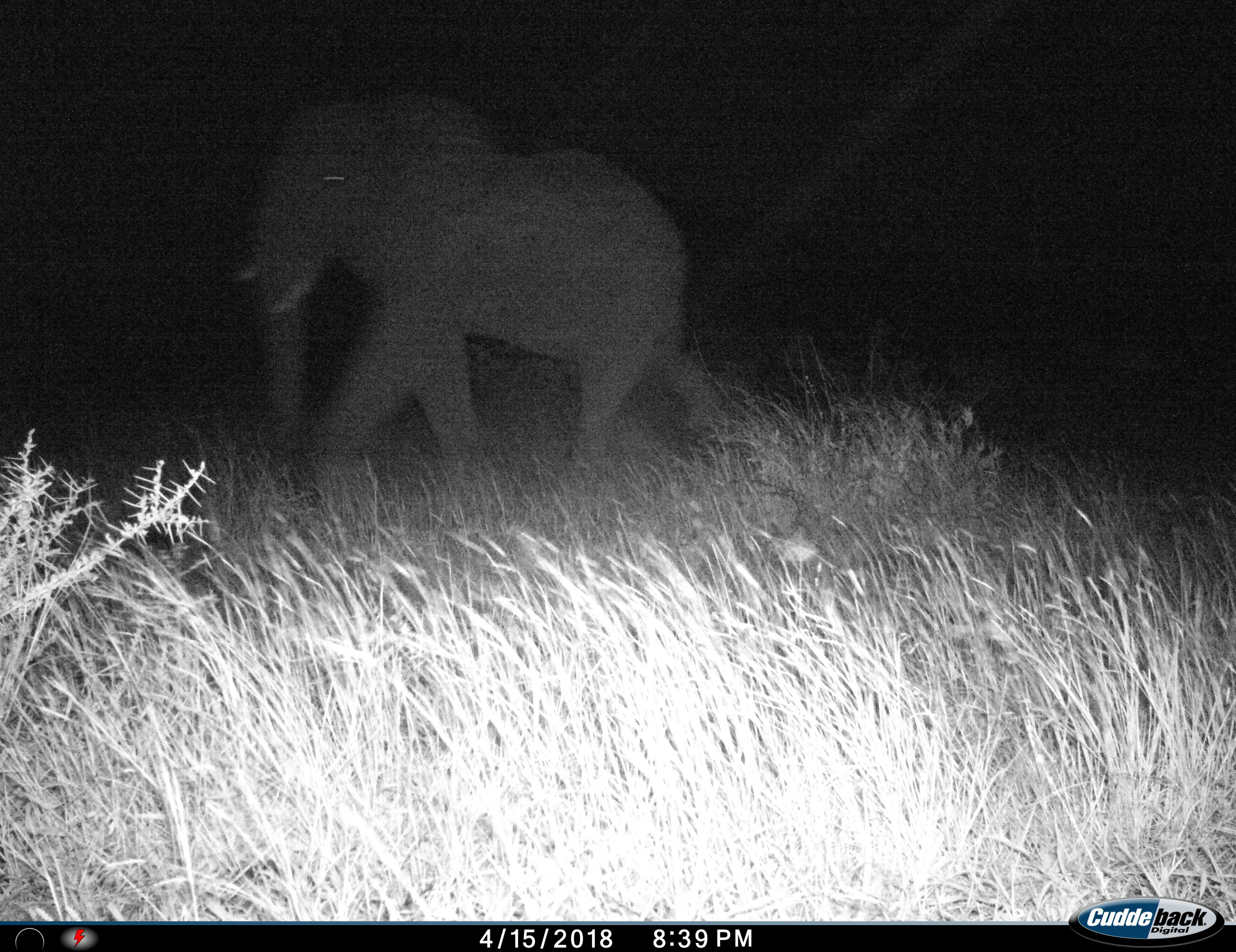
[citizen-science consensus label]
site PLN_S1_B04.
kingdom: Animalia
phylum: Chordata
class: Mammalia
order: Proboscidea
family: Elephantidae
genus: Loxodonta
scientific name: Loxodonta africana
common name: african bush elephant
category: elephant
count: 1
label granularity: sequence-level